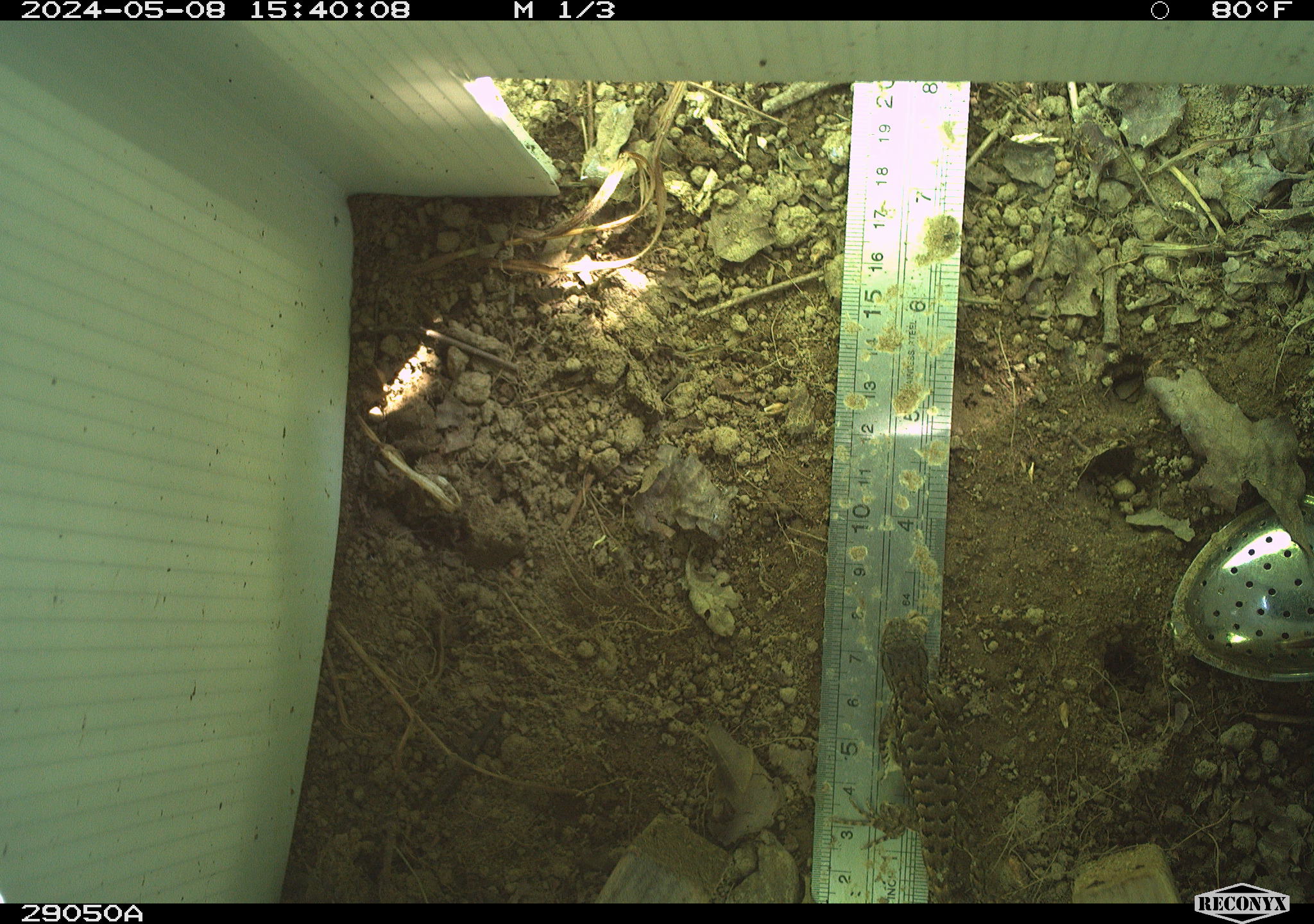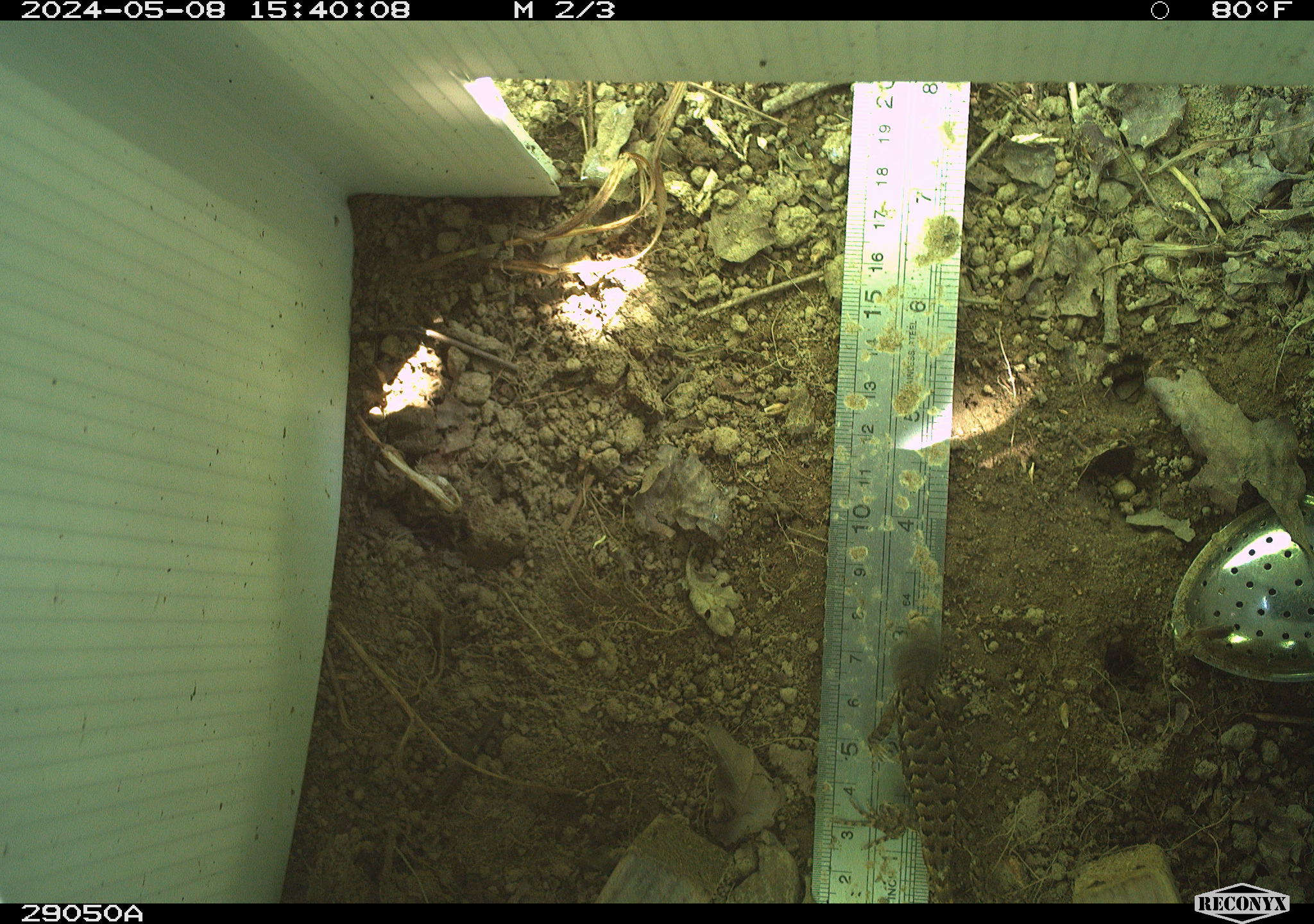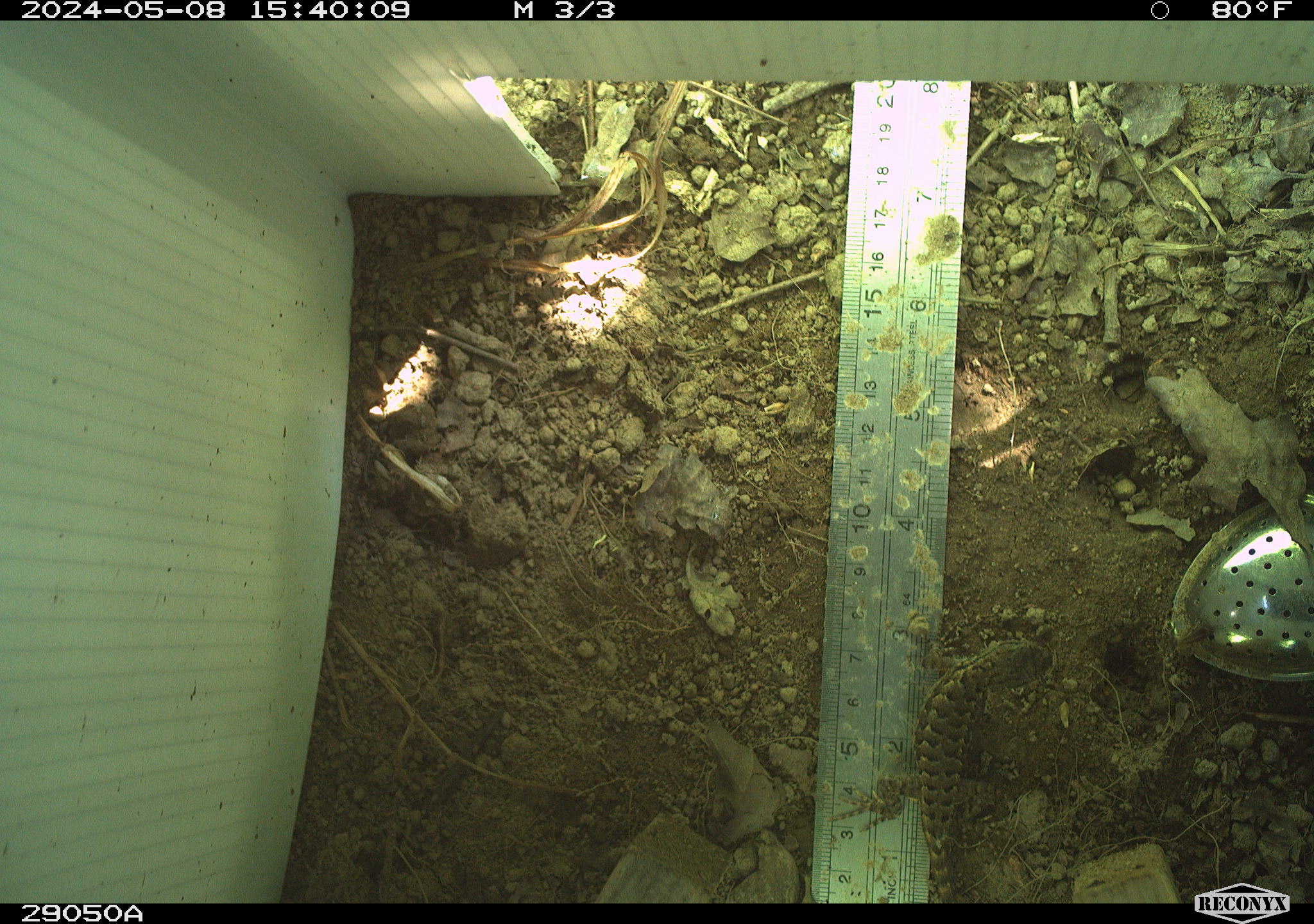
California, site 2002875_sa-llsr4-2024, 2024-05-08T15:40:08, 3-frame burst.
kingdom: Animalia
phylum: Chordata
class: Reptilia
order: Squamata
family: Phrynosomatidae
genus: Sceloporus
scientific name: Sceloporus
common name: spiny lizards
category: sceloporus species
Sceloporus species (spiny lizards) (Sceloporus).